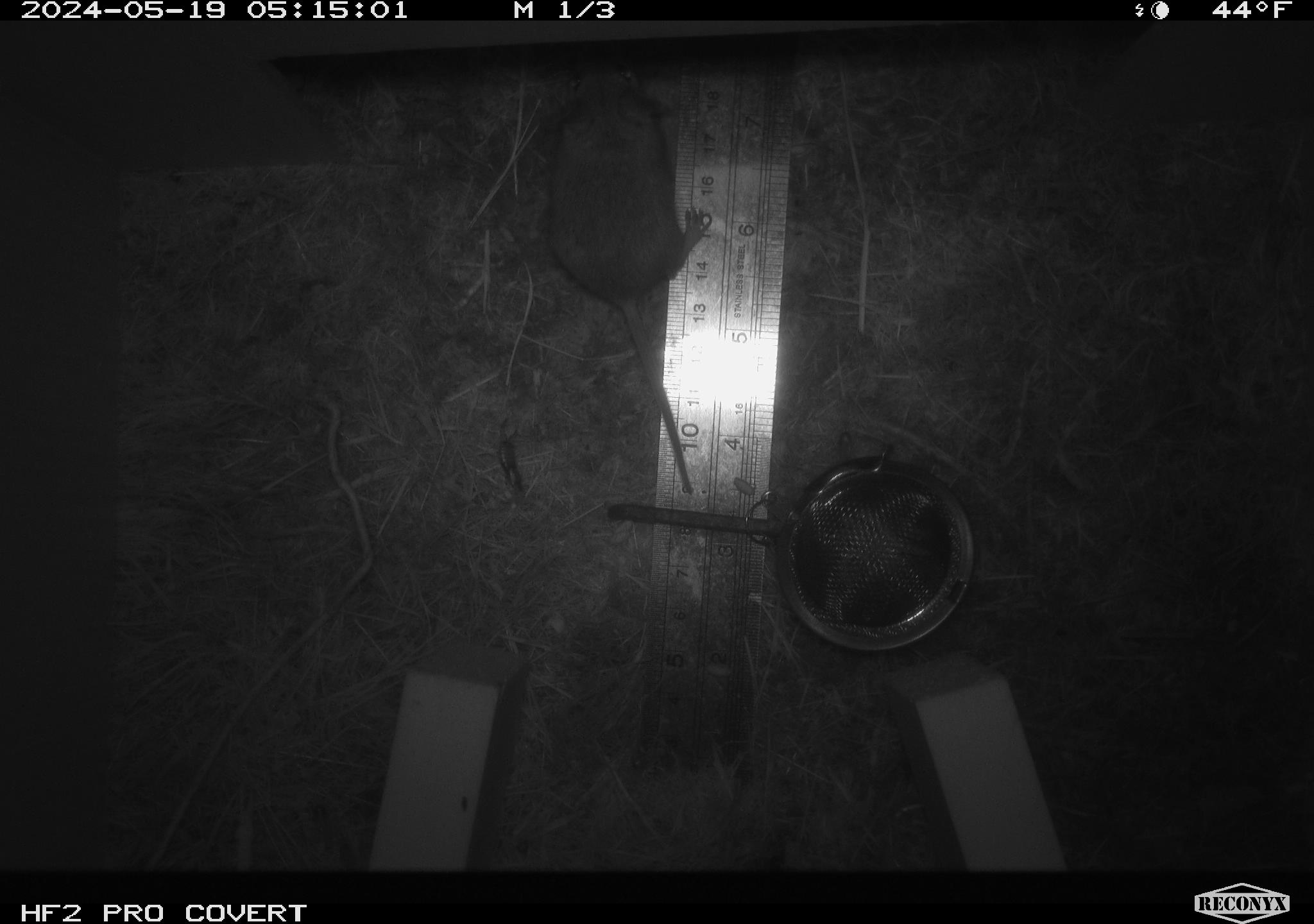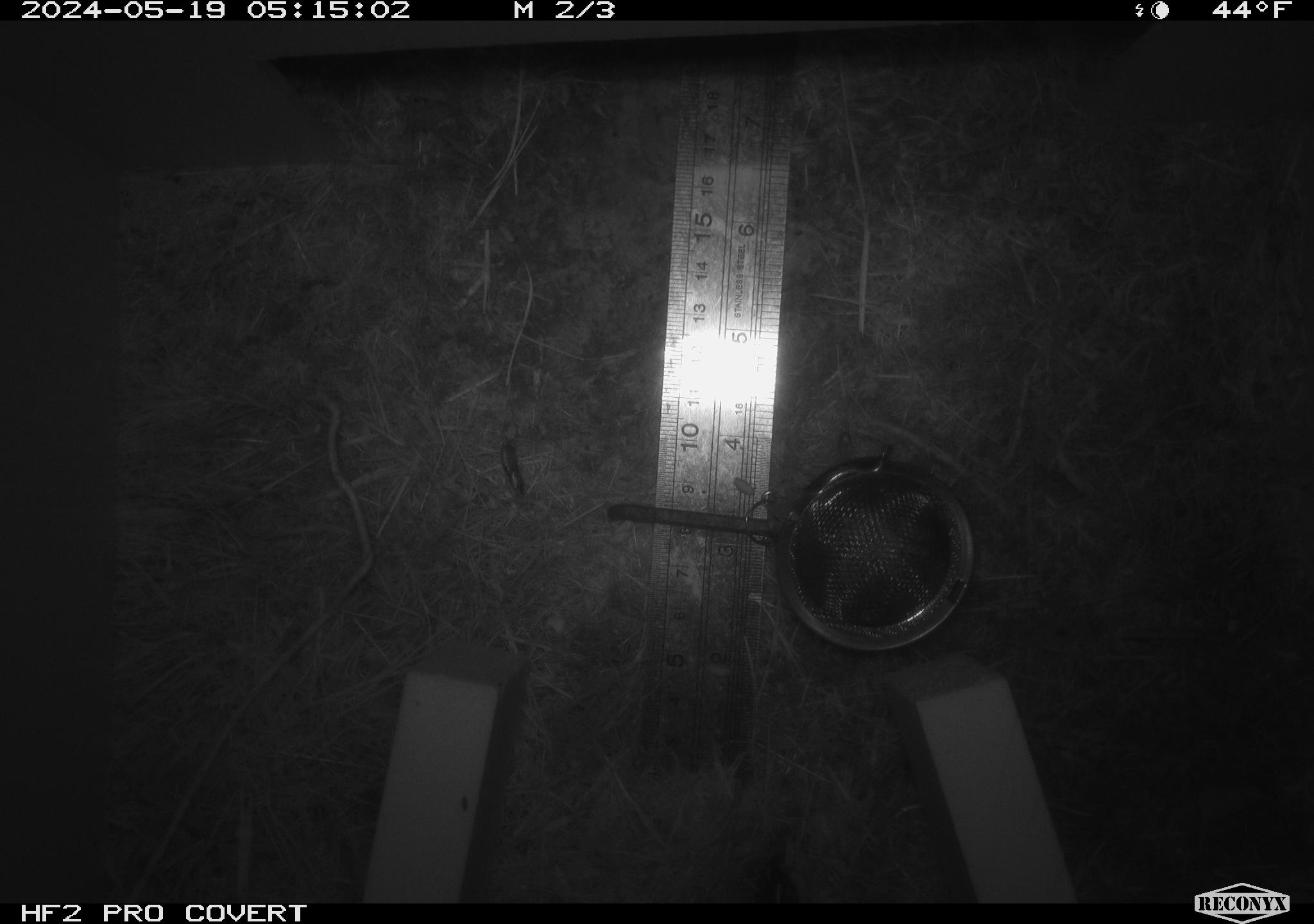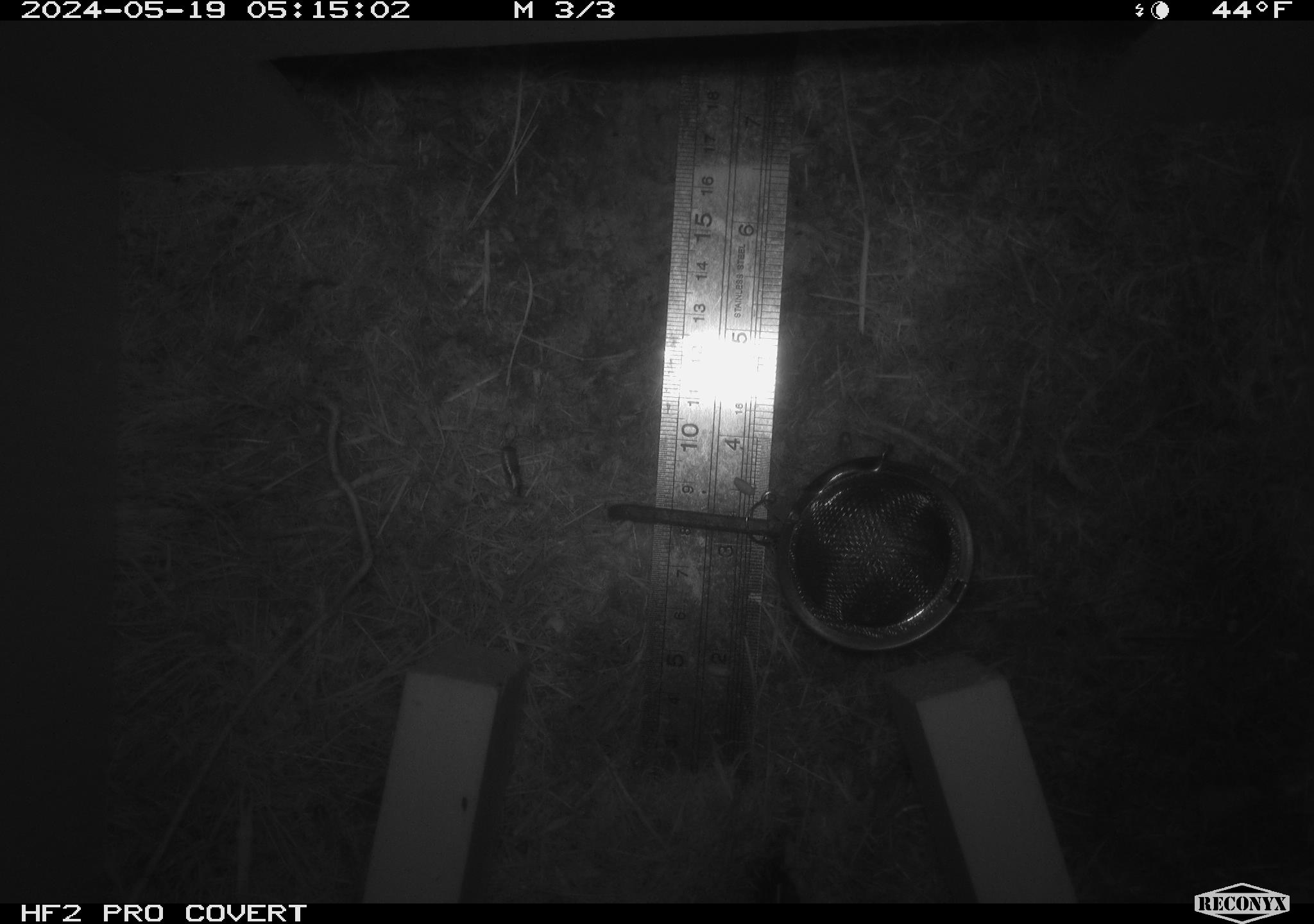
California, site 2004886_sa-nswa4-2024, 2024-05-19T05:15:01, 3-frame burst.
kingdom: Animalia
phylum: Chordata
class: Mammalia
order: Rodentia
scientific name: Rodentia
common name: rodent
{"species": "rodent (Rodentia)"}